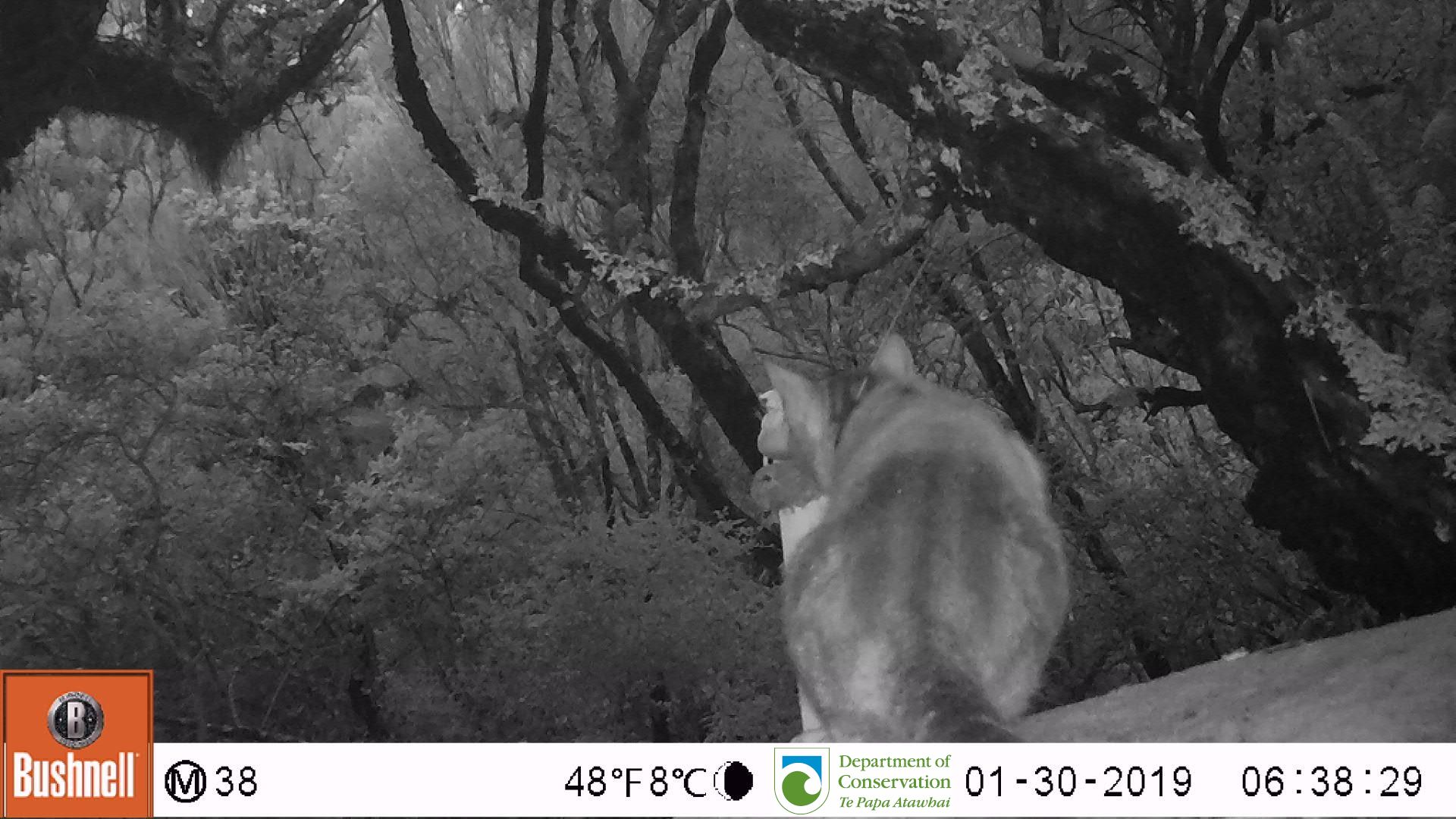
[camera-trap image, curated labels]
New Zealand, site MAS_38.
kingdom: Animalia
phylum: Chordata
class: Mammalia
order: Carnivora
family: Felidae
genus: Felis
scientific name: Felis catus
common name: domestic cat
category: cat